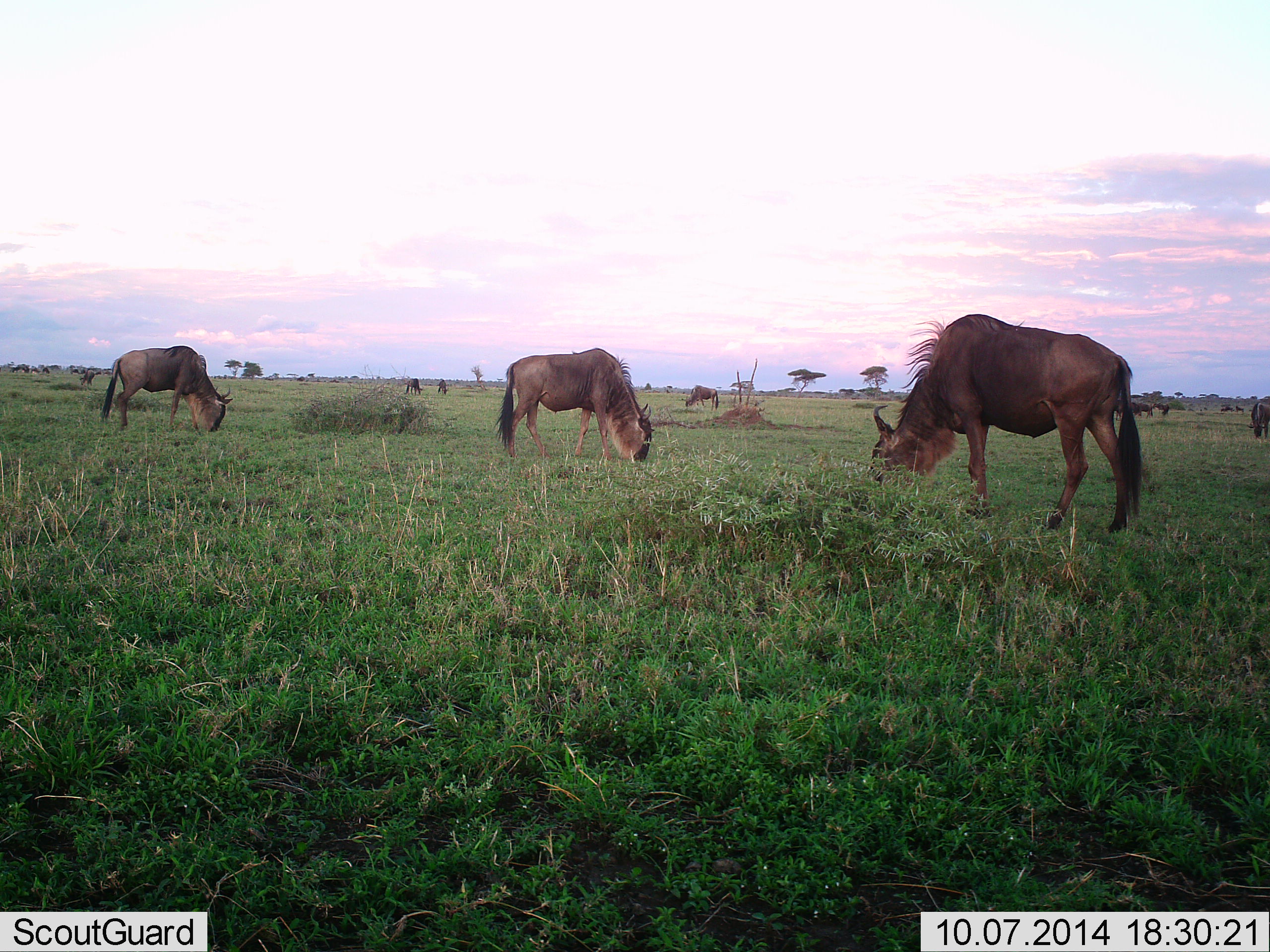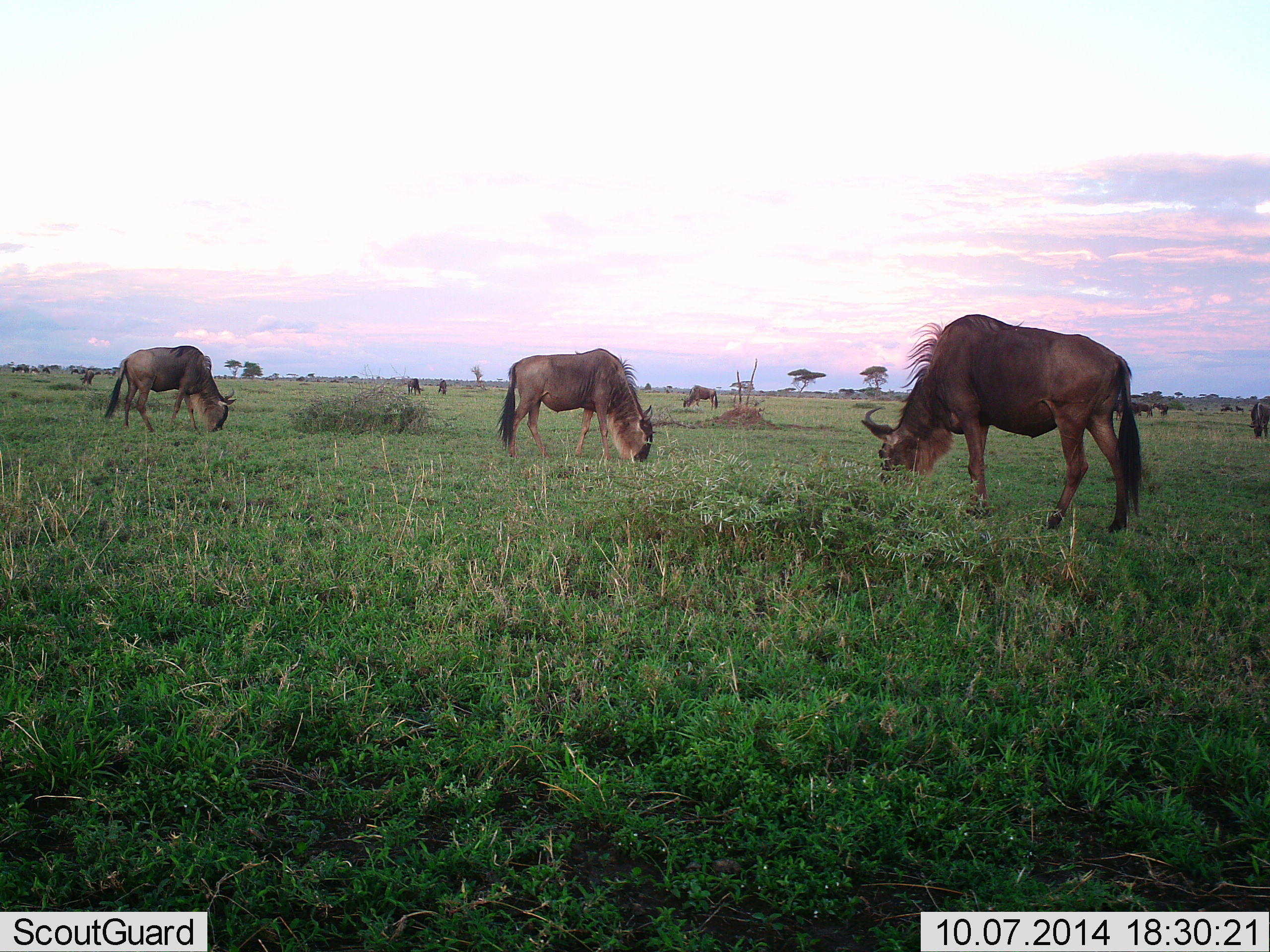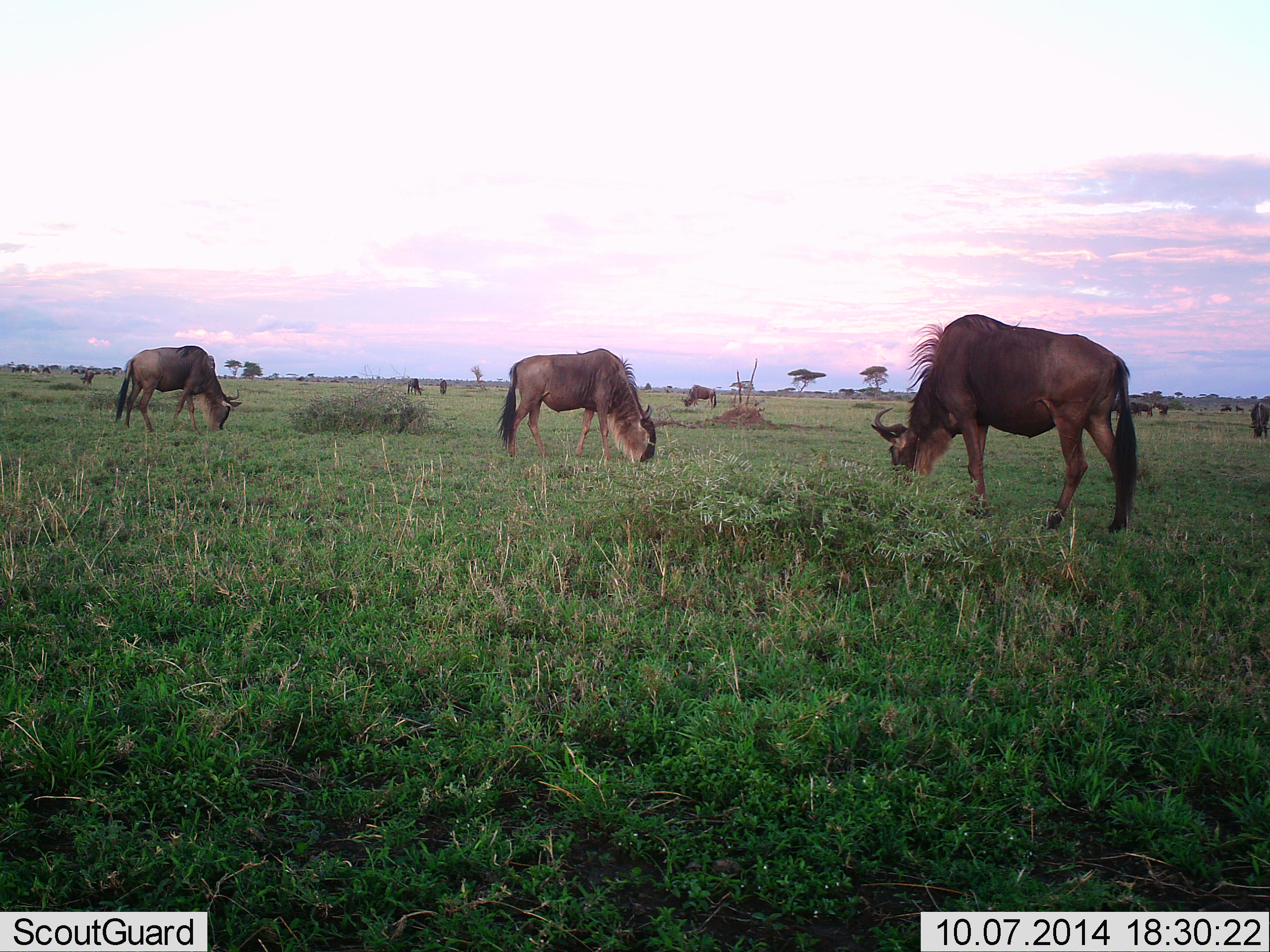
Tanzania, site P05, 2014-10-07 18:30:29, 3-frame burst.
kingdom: Animalia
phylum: Chordata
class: Mammalia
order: Artiodactyla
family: Bovidae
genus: Connochaetes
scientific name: Connochaetes taurinus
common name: blue wildebeest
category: wildebeest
Wildebeest (blue wildebeest) (Connochaetes taurinus), count 11-50. Behavior (volunteer vote fractions): standing 30%, resting 0%, moving 10%, interacting 0%. Young present (vote fraction): 10%. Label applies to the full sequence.